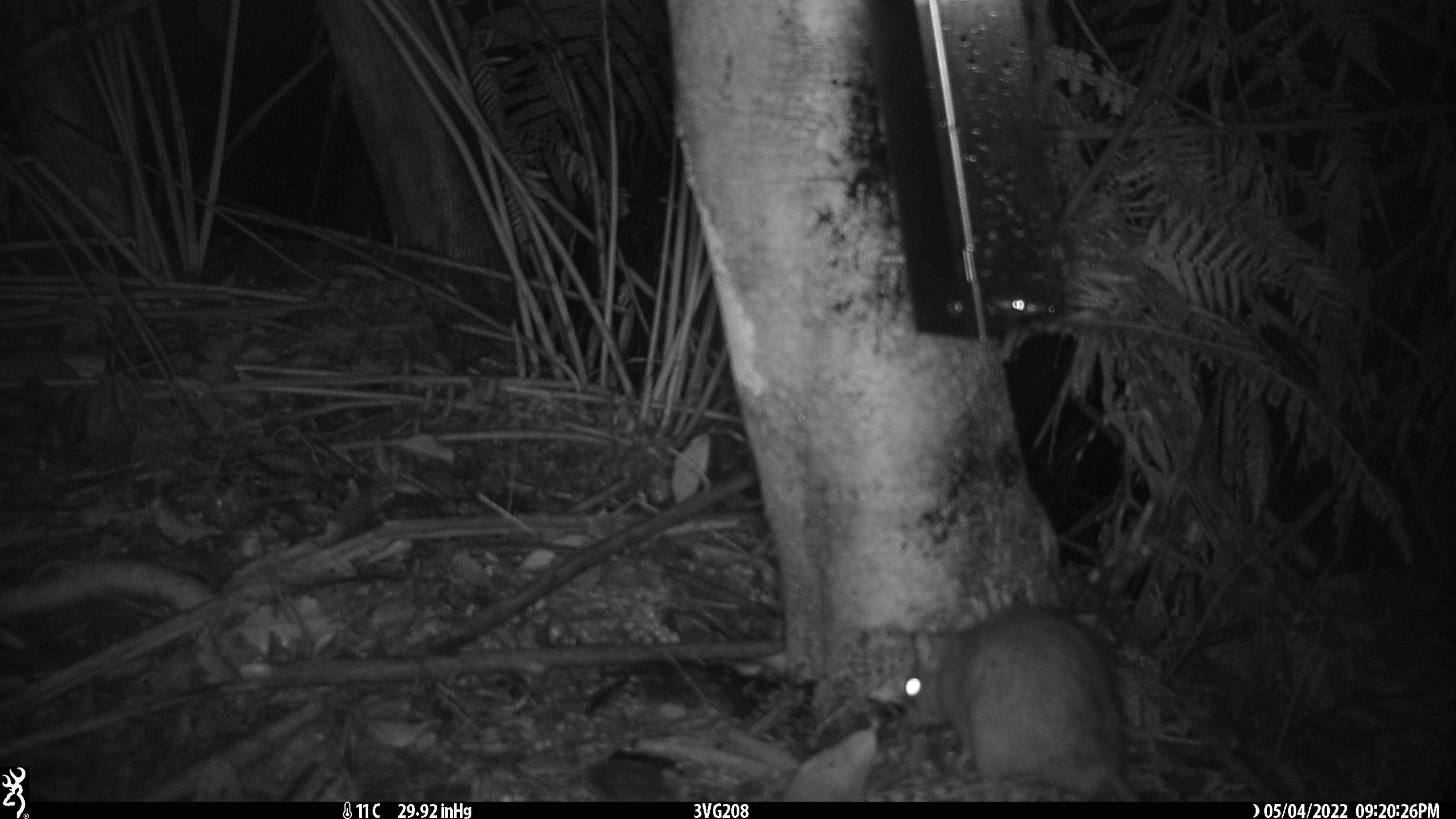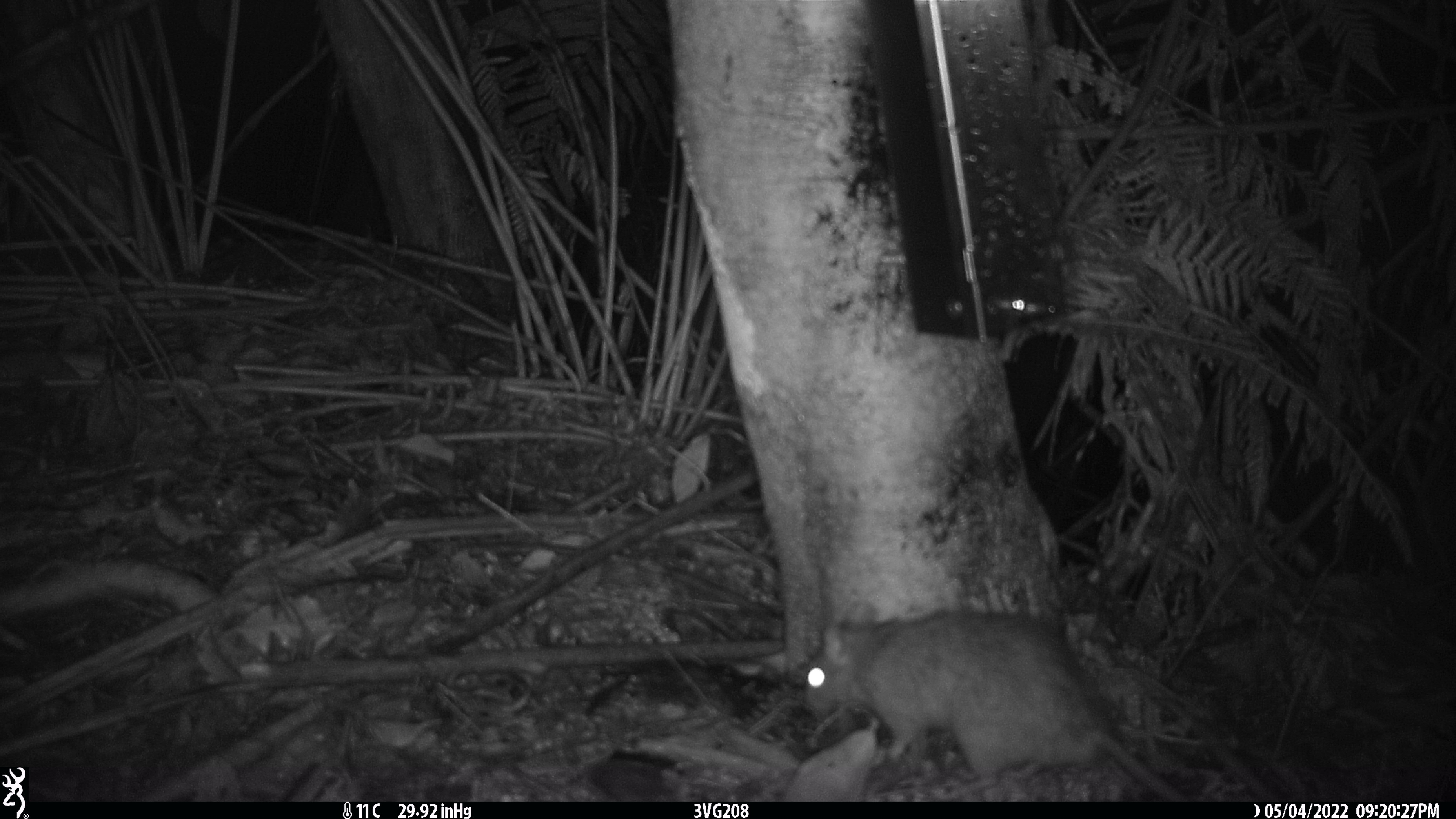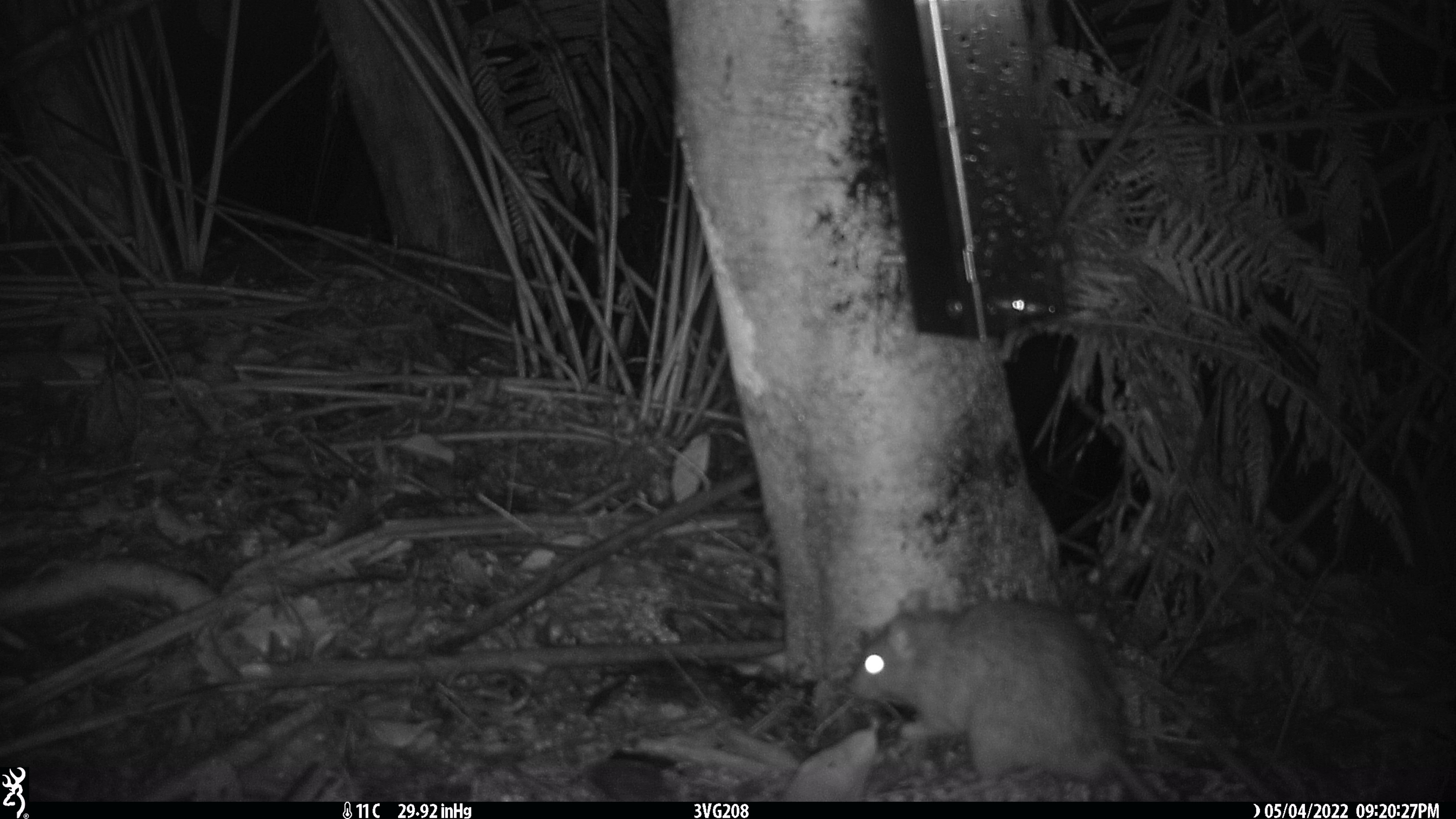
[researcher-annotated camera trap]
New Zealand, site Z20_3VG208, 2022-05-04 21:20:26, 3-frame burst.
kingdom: Animalia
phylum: Chordata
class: Mammalia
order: Rodentia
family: Muridae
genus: Rattus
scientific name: Rattus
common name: rat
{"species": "rat (Rattus)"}